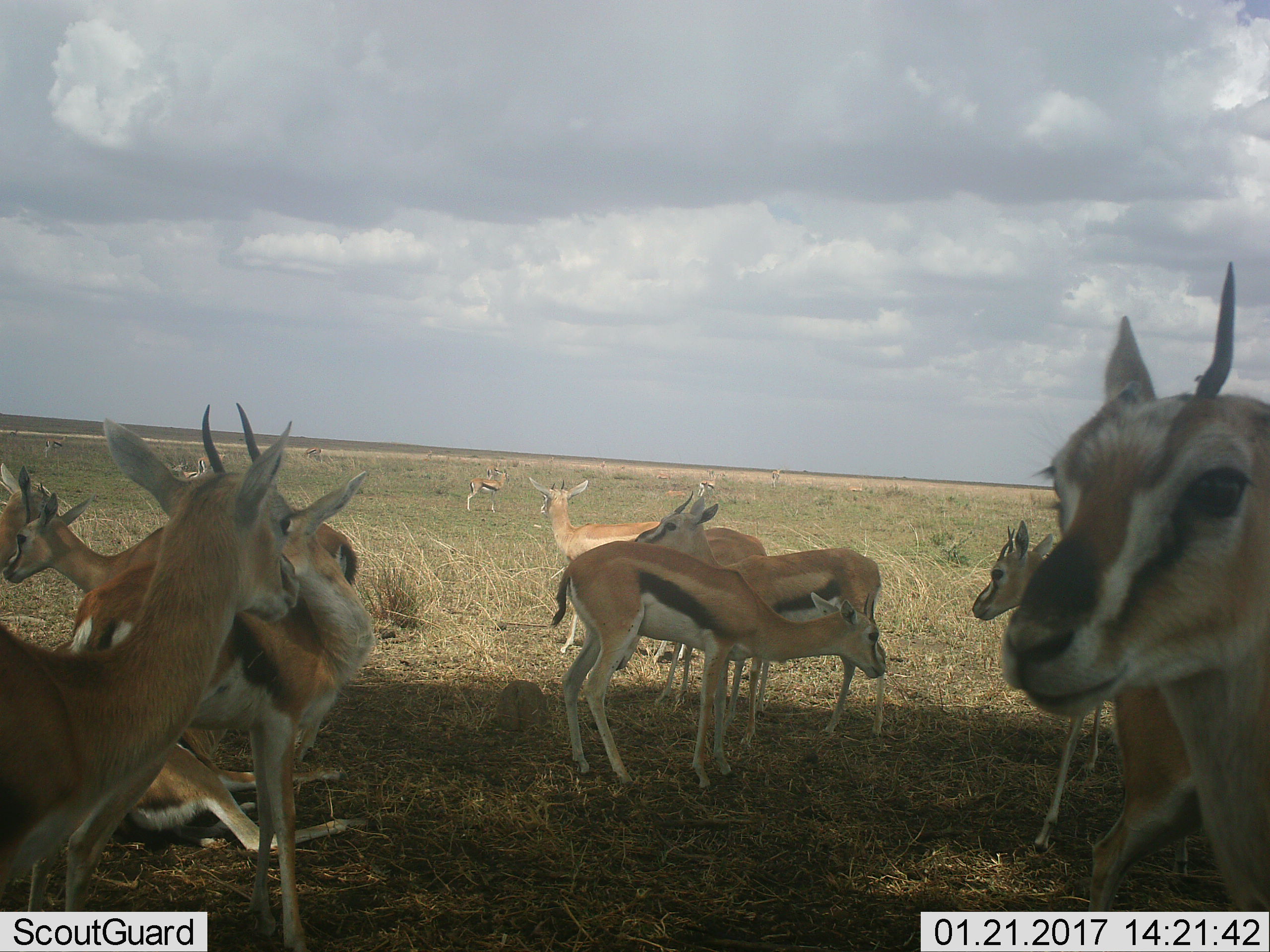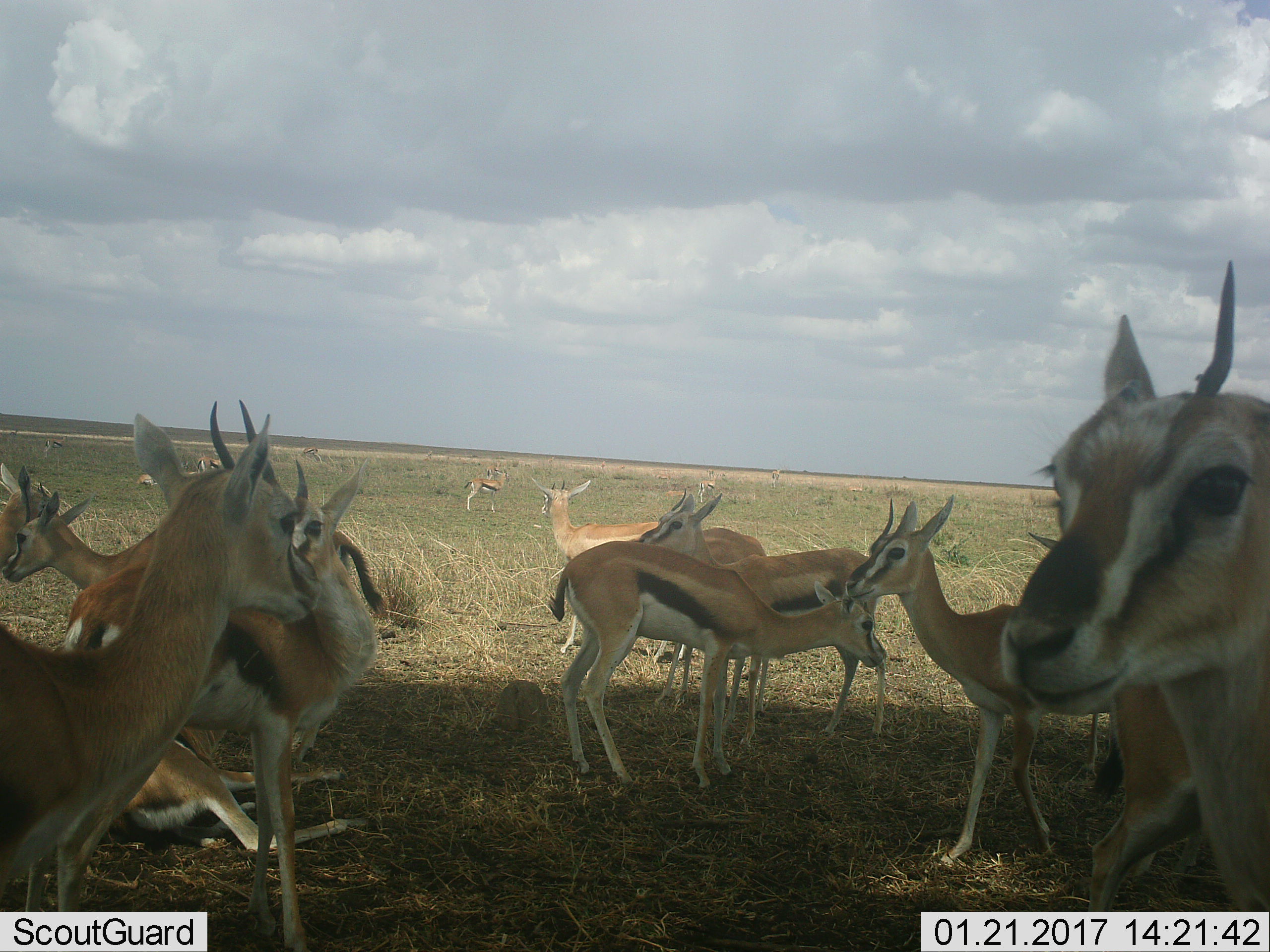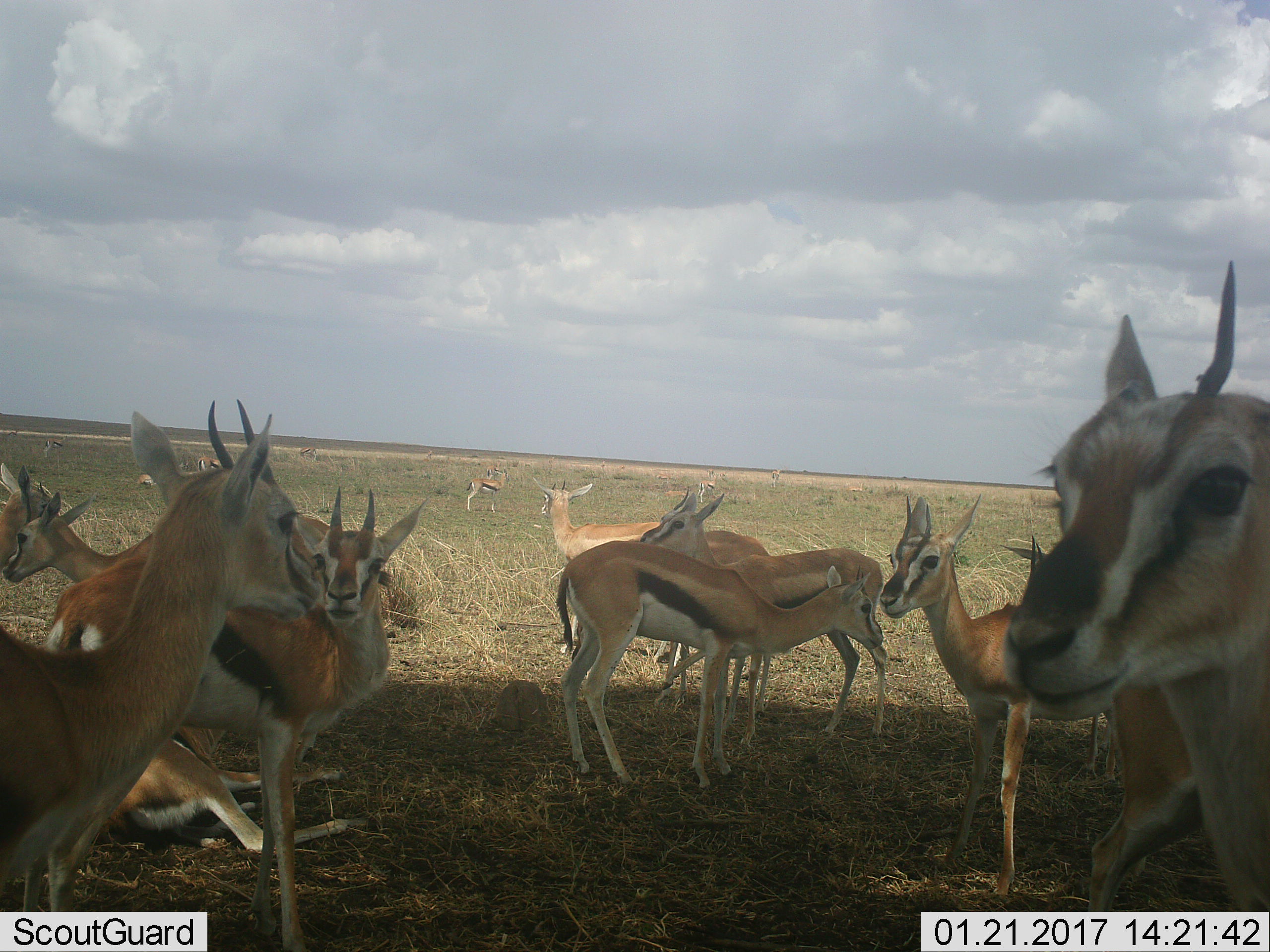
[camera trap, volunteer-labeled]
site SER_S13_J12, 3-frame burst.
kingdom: Animalia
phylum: Chordata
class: Mammalia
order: Artiodactyla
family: Bovidae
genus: Eudorcas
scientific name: Eudorcas thomsonii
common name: thomson's gazelle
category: gazellethomsons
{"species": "gazellethomsons (thomson's gazelle) (Eudorcas thomsonii)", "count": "11-50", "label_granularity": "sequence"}